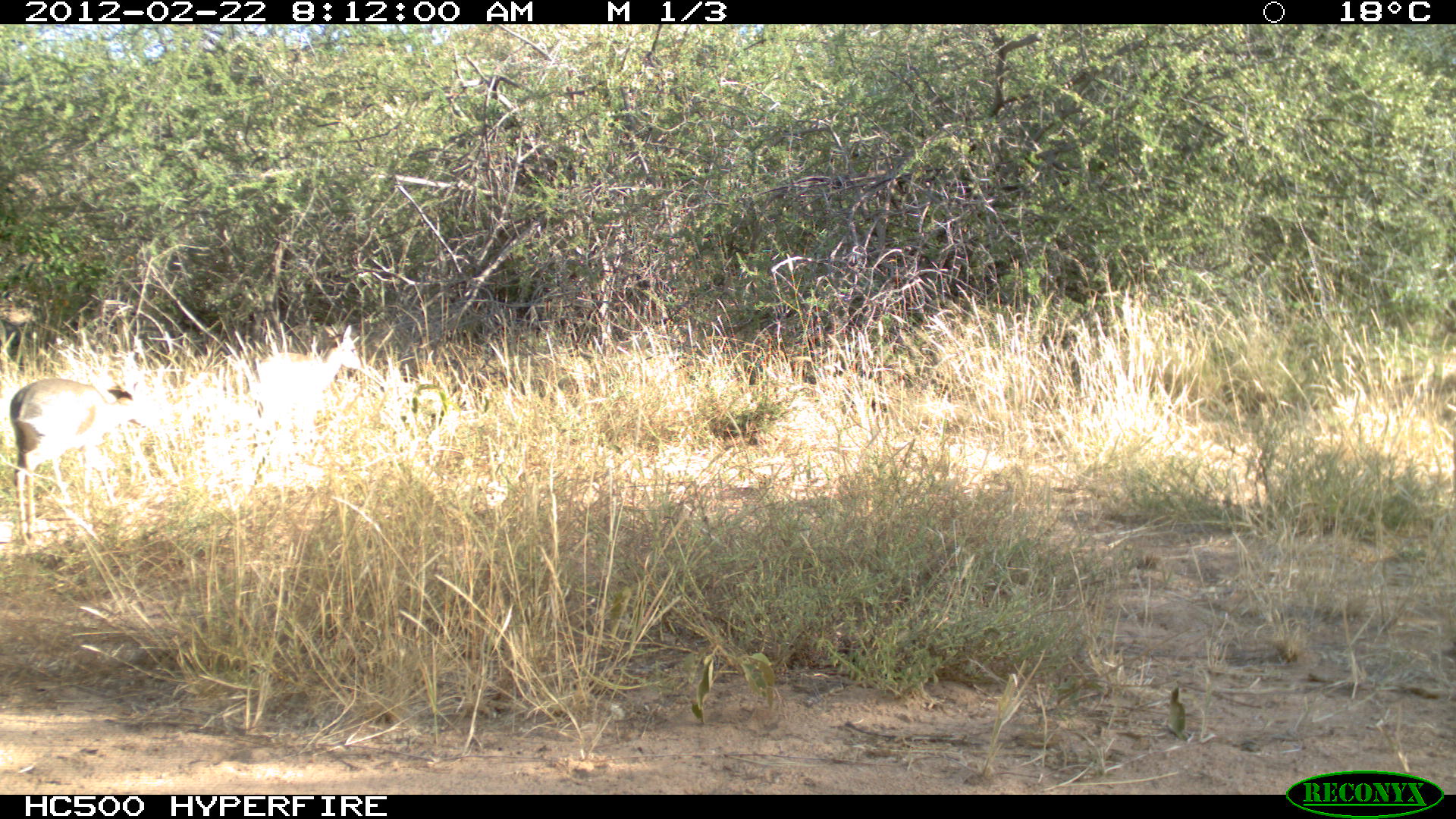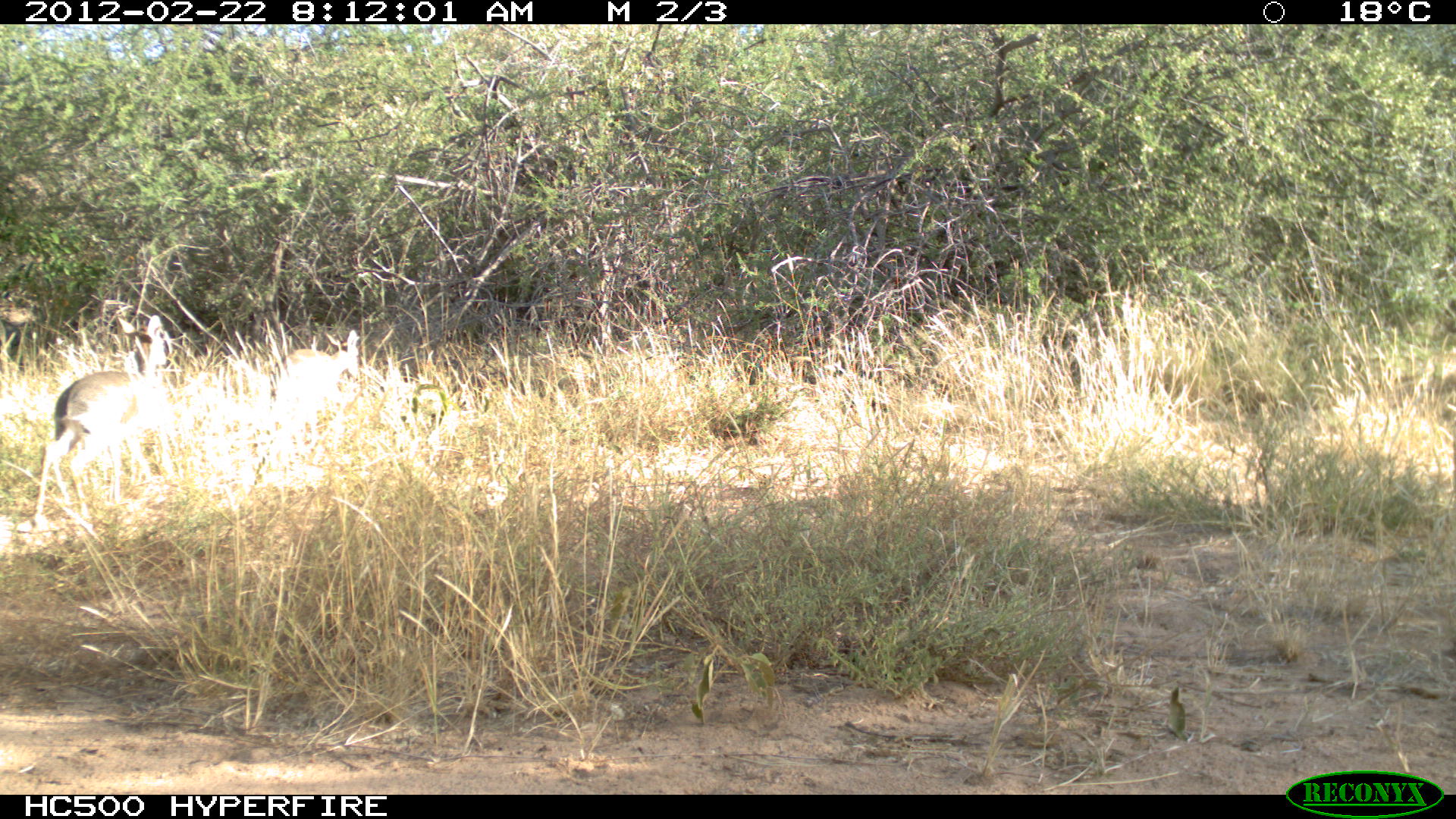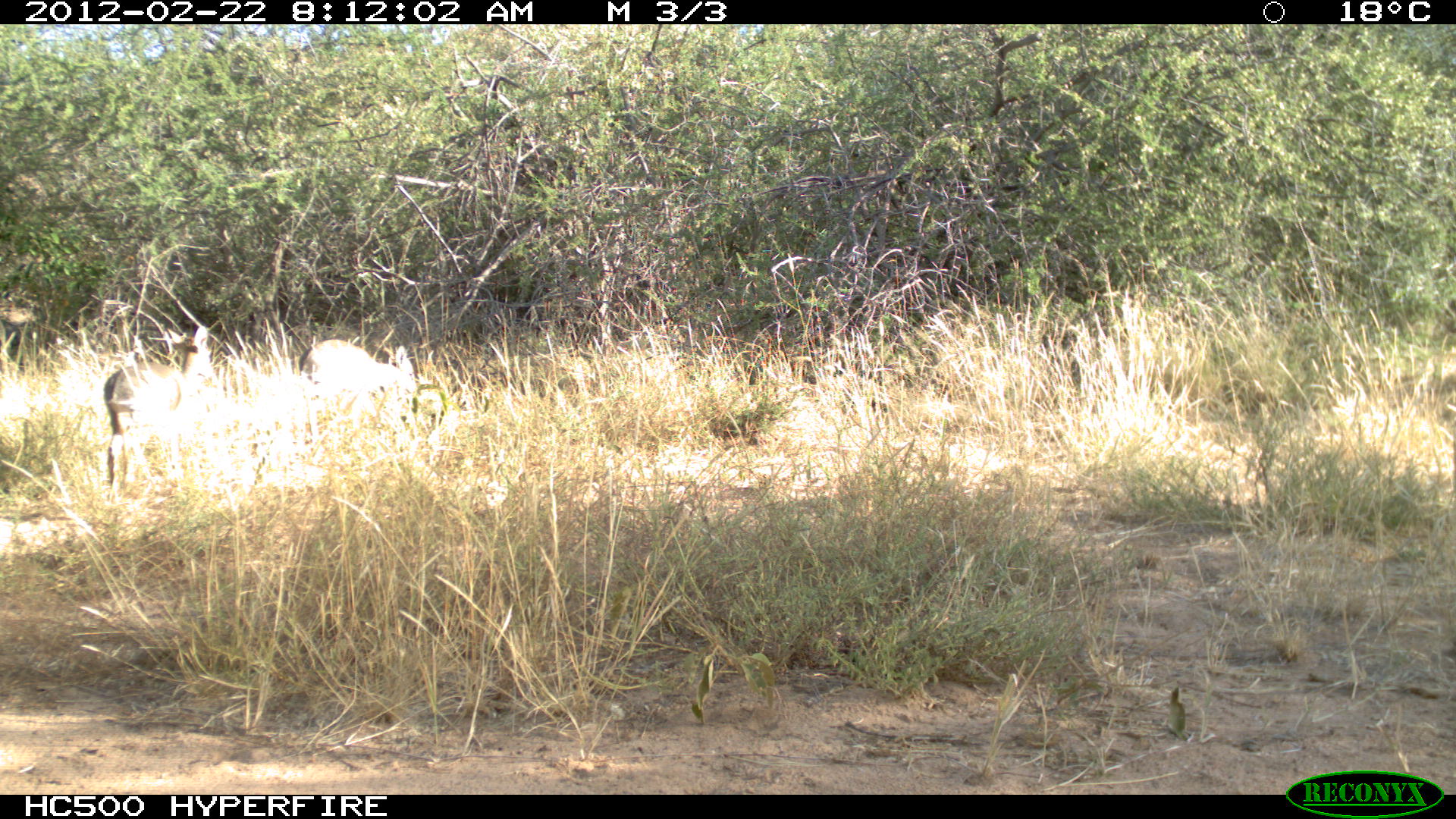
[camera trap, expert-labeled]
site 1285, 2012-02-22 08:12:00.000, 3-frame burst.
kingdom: Animalia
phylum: Chordata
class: Mammalia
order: Artiodactyla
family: Bovidae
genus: Madoqua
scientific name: Madoqua guentheri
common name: günther's dik-dik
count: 2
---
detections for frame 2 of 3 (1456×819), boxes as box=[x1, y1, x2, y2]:
madoqua guentheri: box=[27, 307, 180, 542]; box=[268, 325, 368, 451]